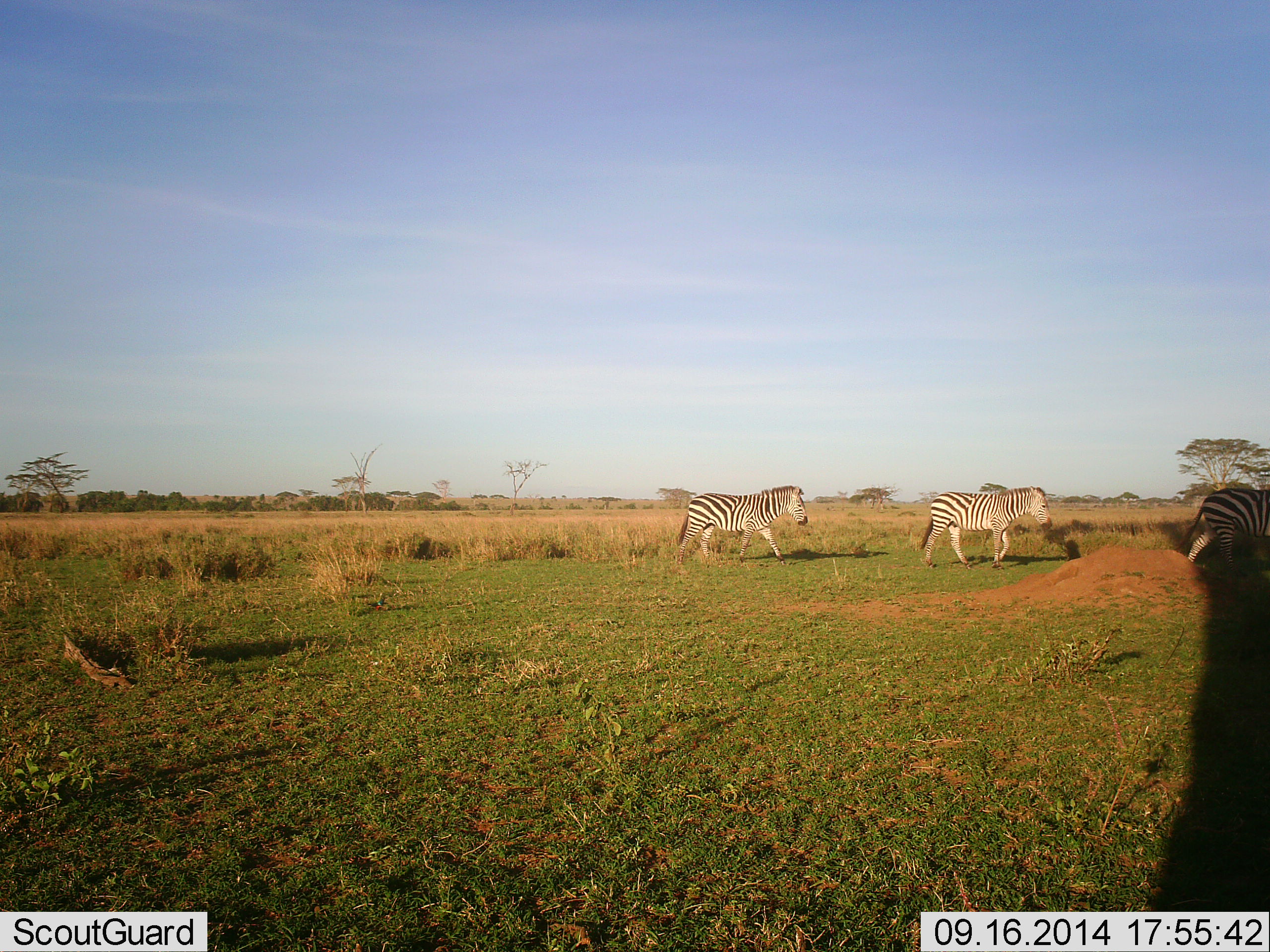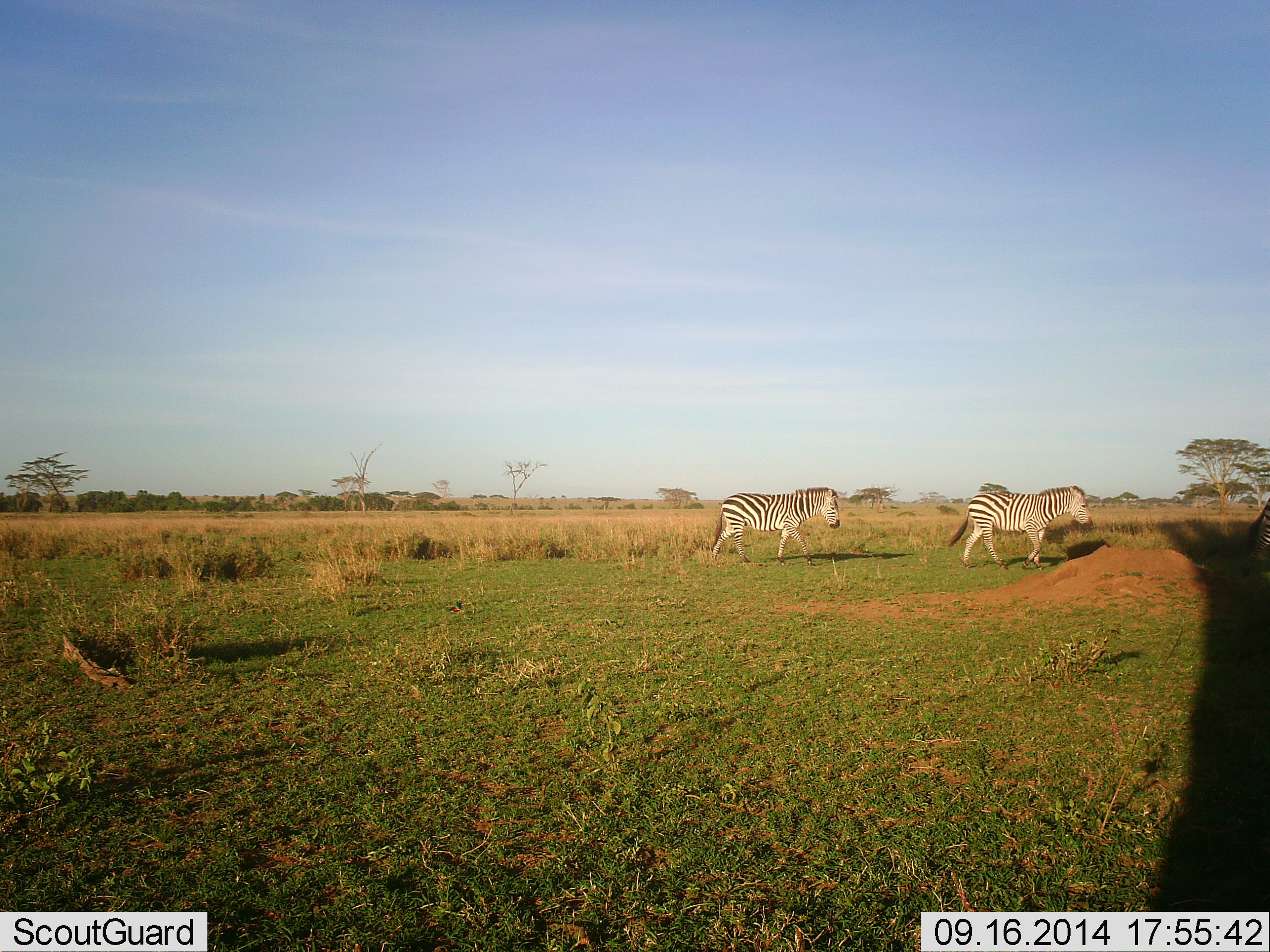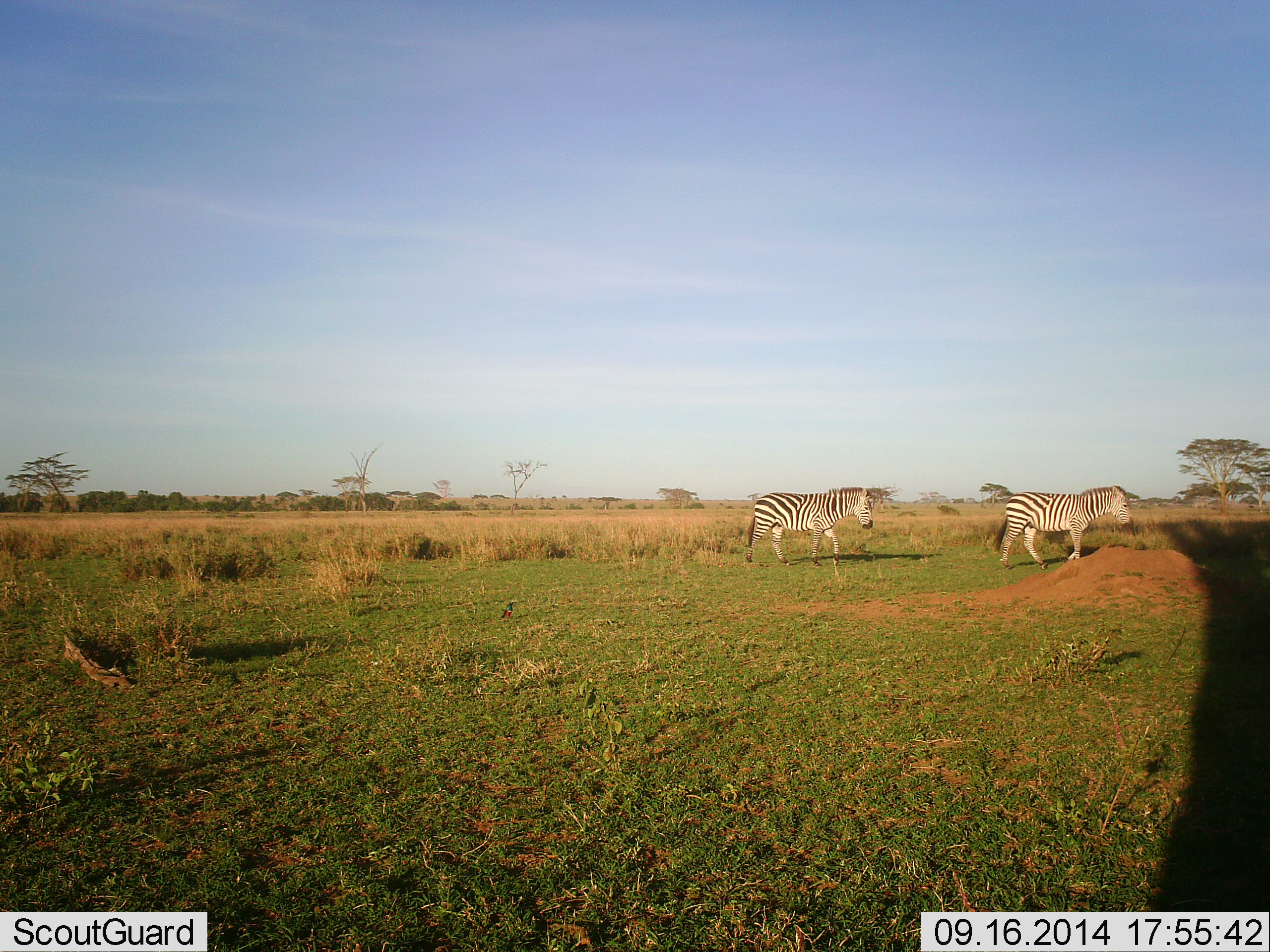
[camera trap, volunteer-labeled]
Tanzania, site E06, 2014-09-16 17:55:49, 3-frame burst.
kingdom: Animalia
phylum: Chordata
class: Mammalia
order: Perissodactyla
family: Equidae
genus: Equus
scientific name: Equus quagga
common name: plains zebra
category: zebra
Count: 3.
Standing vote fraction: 0%.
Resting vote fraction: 0%.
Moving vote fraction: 100%.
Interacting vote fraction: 0%.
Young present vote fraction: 0%.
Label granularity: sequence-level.